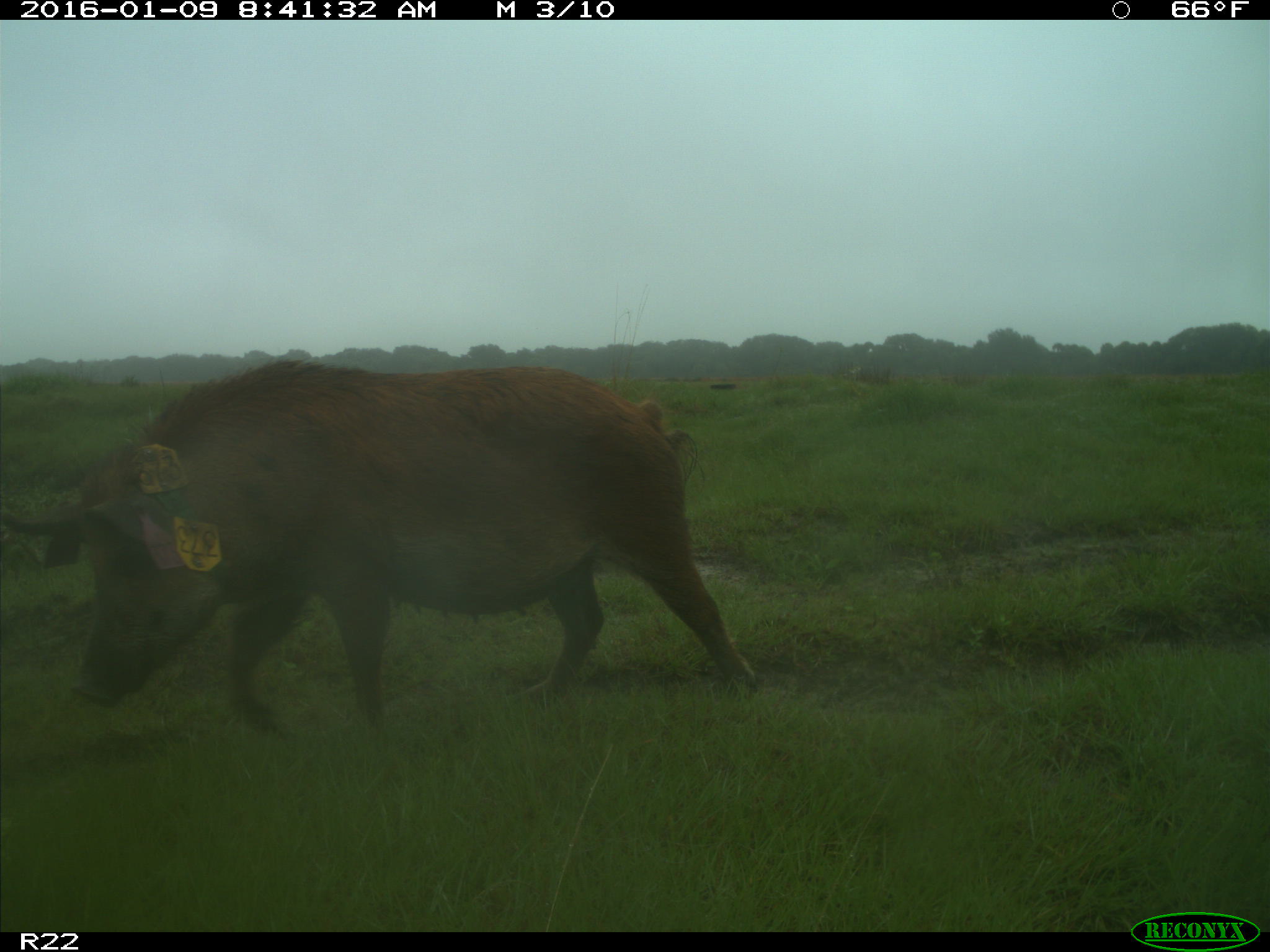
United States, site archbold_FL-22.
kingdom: Animalia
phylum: Chordata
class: Mammalia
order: Artiodactyla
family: Suidae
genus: Sus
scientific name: Sus scrofa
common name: wild boar